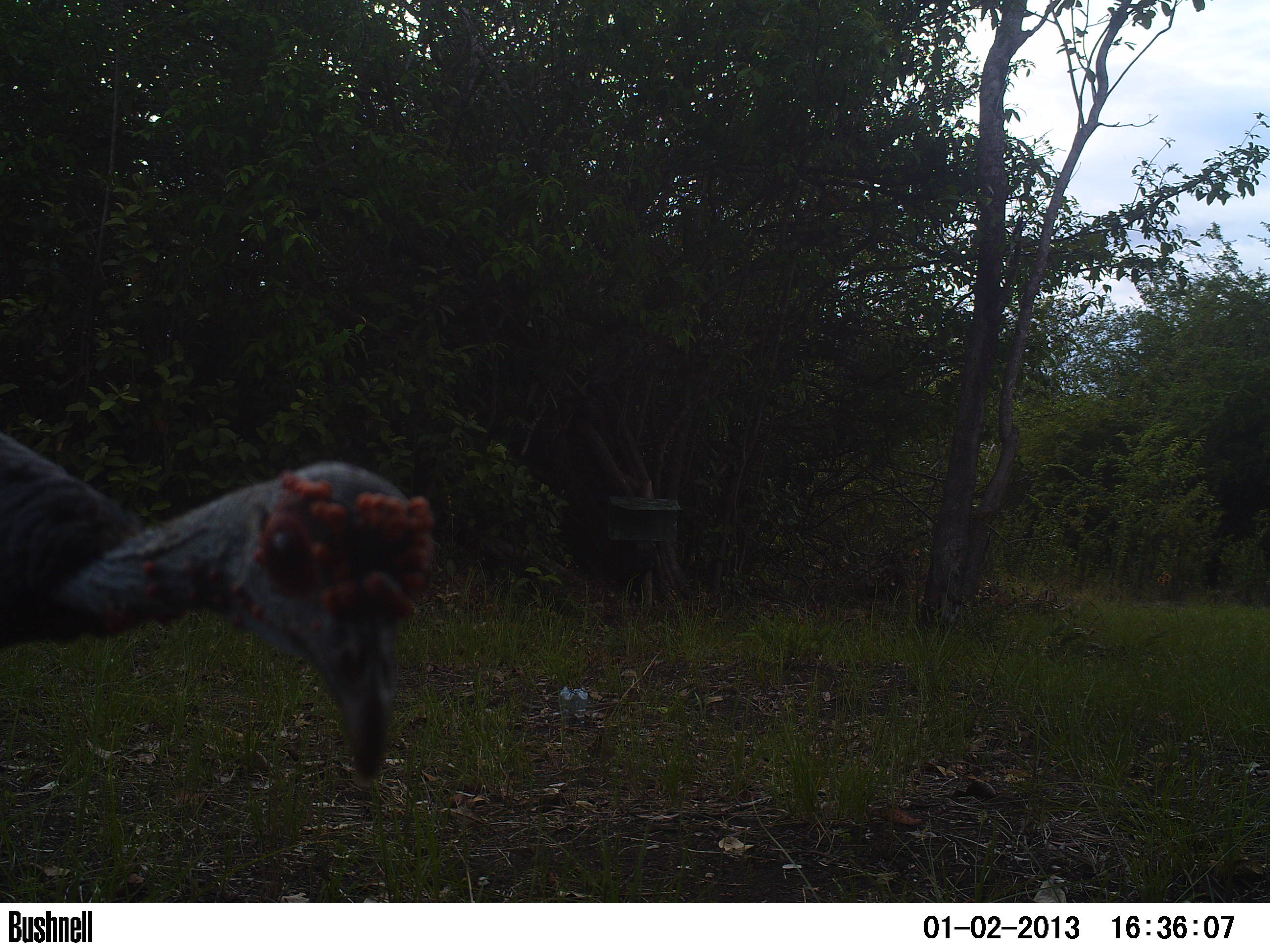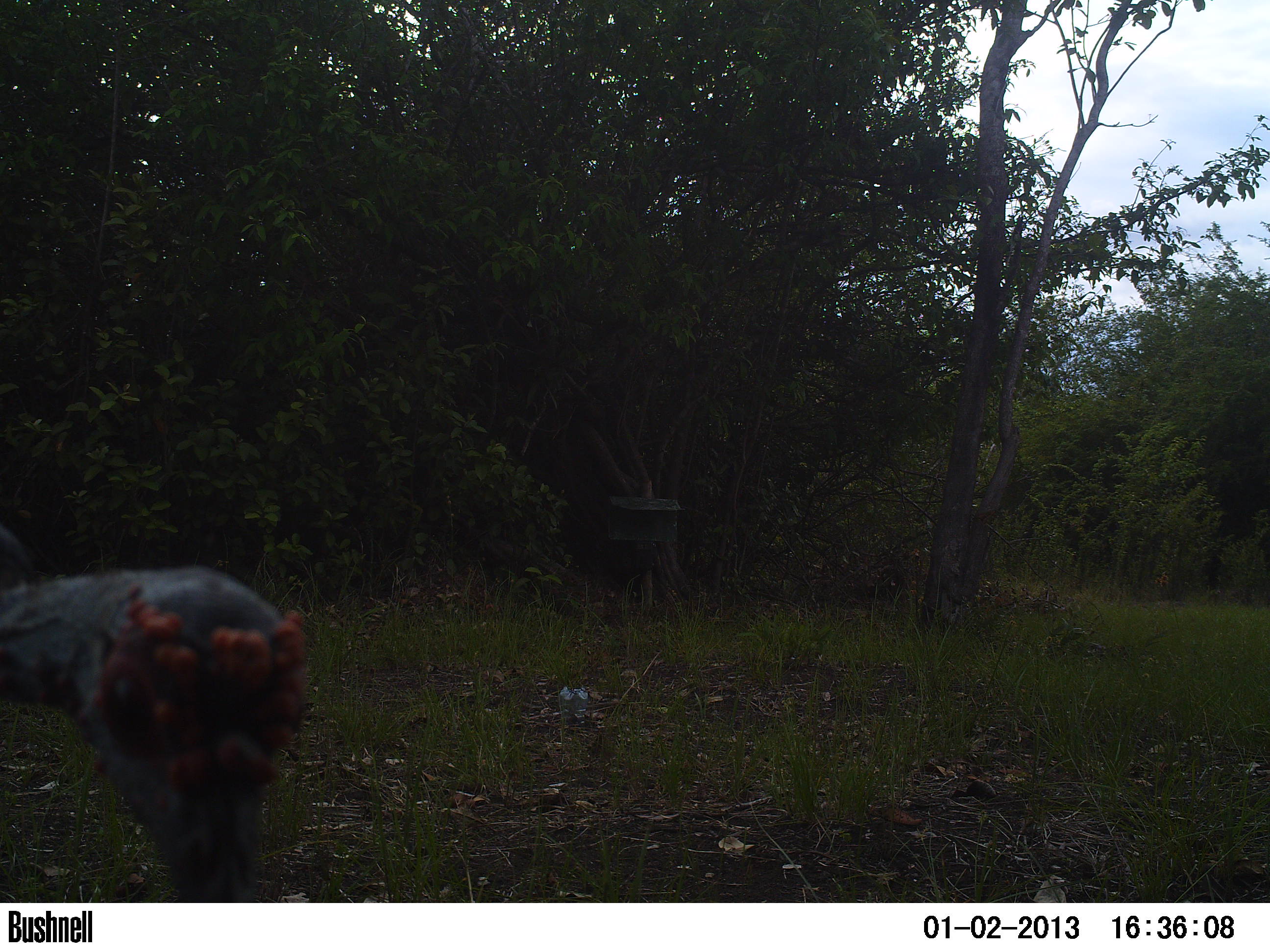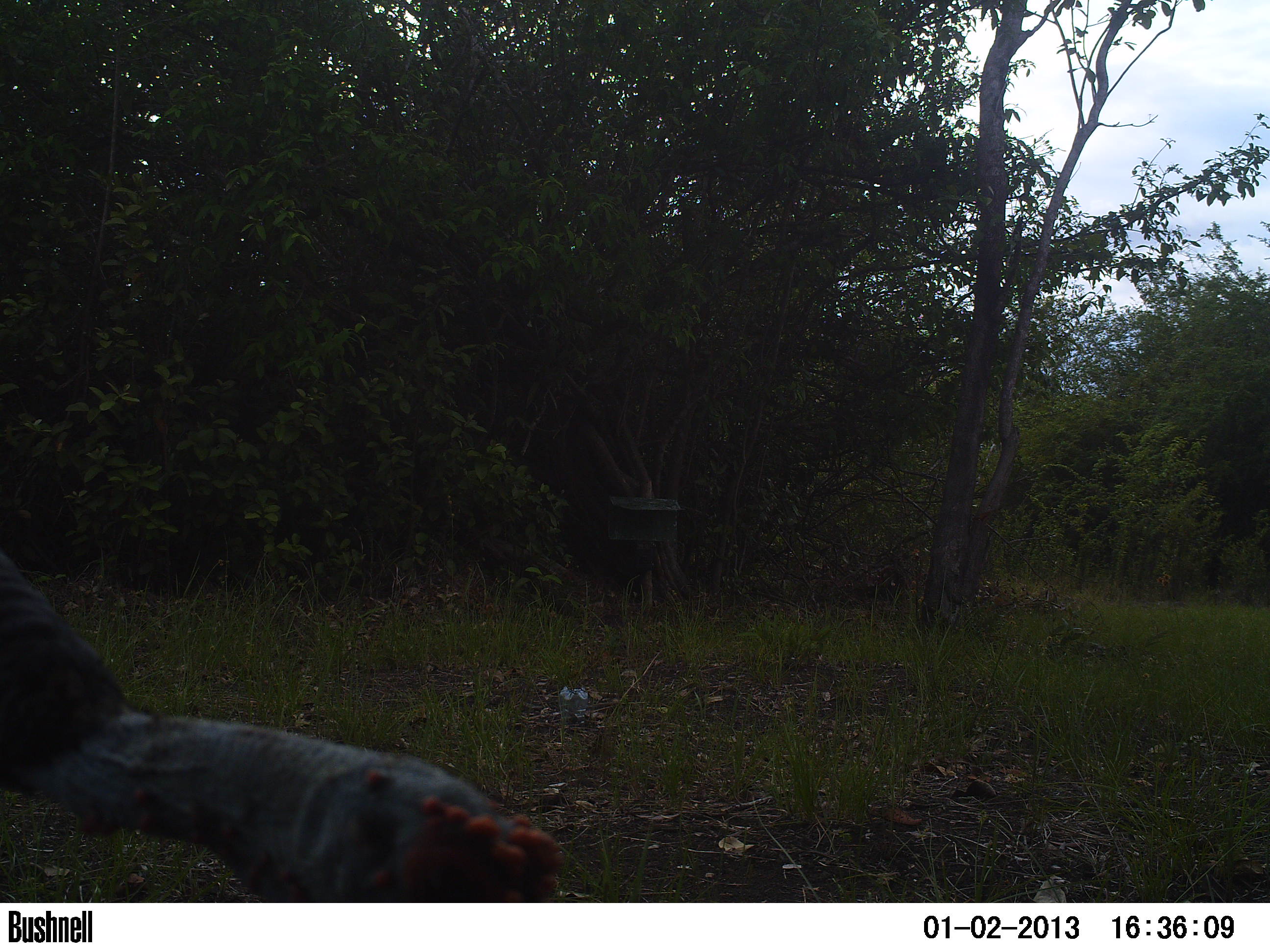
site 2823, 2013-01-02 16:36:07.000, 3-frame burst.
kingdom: Animalia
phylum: Chordata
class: Aves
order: Galliformes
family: Phasianidae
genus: Meleagris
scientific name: Meleagris ocellata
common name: ocellated turkey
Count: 1.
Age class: adult.